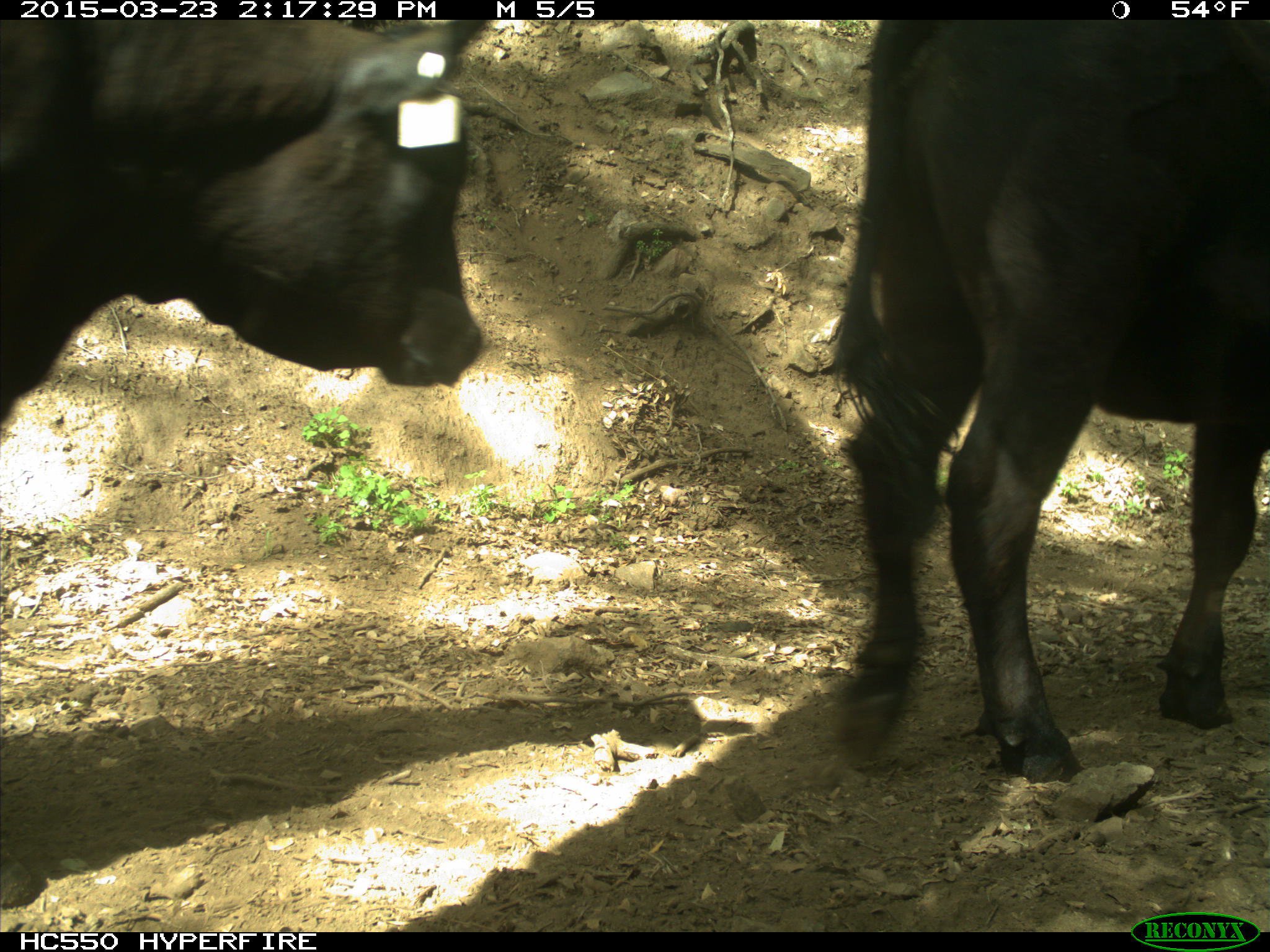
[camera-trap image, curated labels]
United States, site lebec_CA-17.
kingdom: Animalia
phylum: Chordata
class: Mammalia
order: Artiodactyla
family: Bovidae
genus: Bos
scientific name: Bos taurus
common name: domestic cow